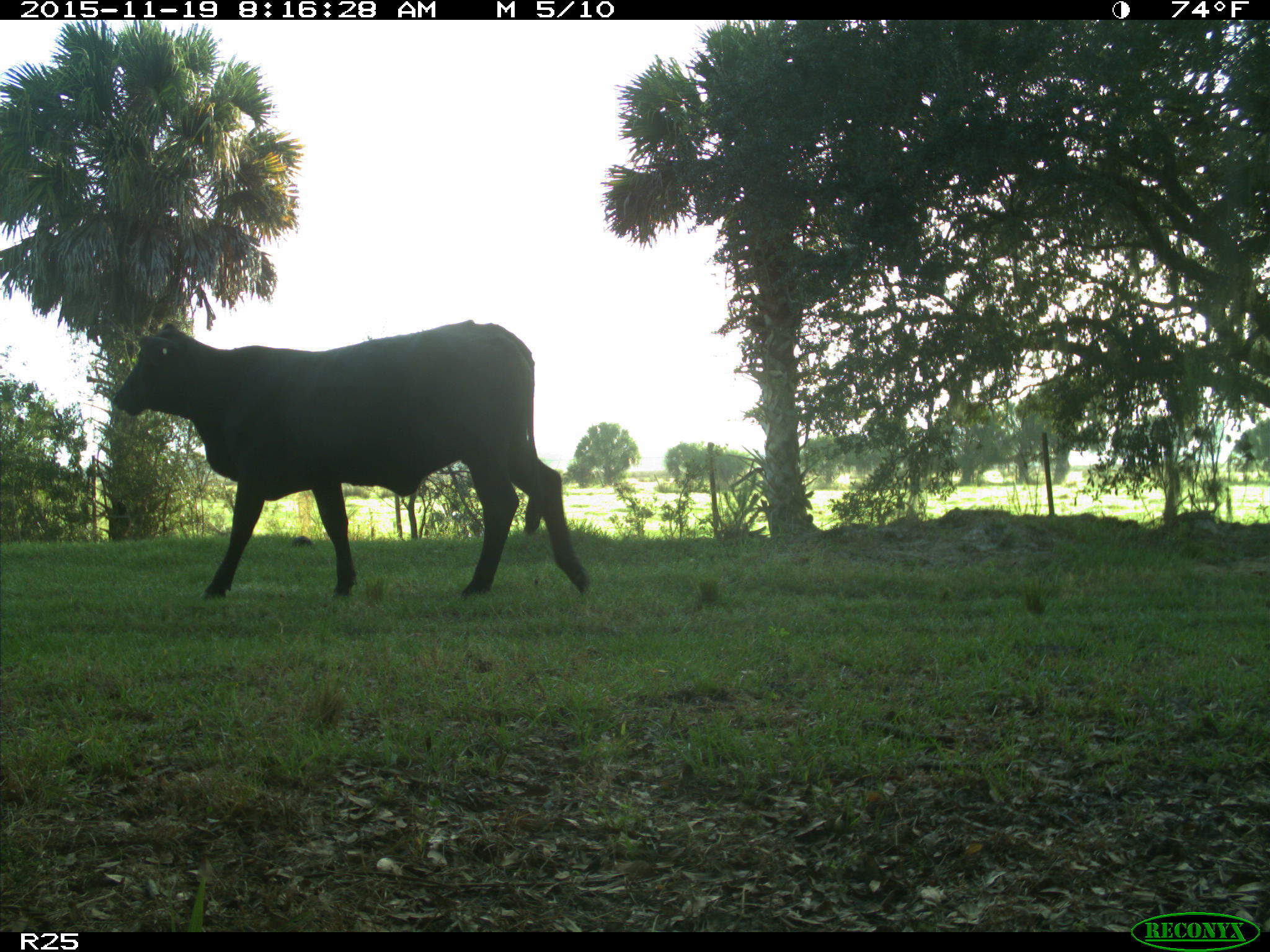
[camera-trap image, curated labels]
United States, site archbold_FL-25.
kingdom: Animalia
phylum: Chordata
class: Mammalia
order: Artiodactyla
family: Bovidae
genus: Bos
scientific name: Bos taurus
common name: domestic cow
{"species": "Bos taurus (domestic cow)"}